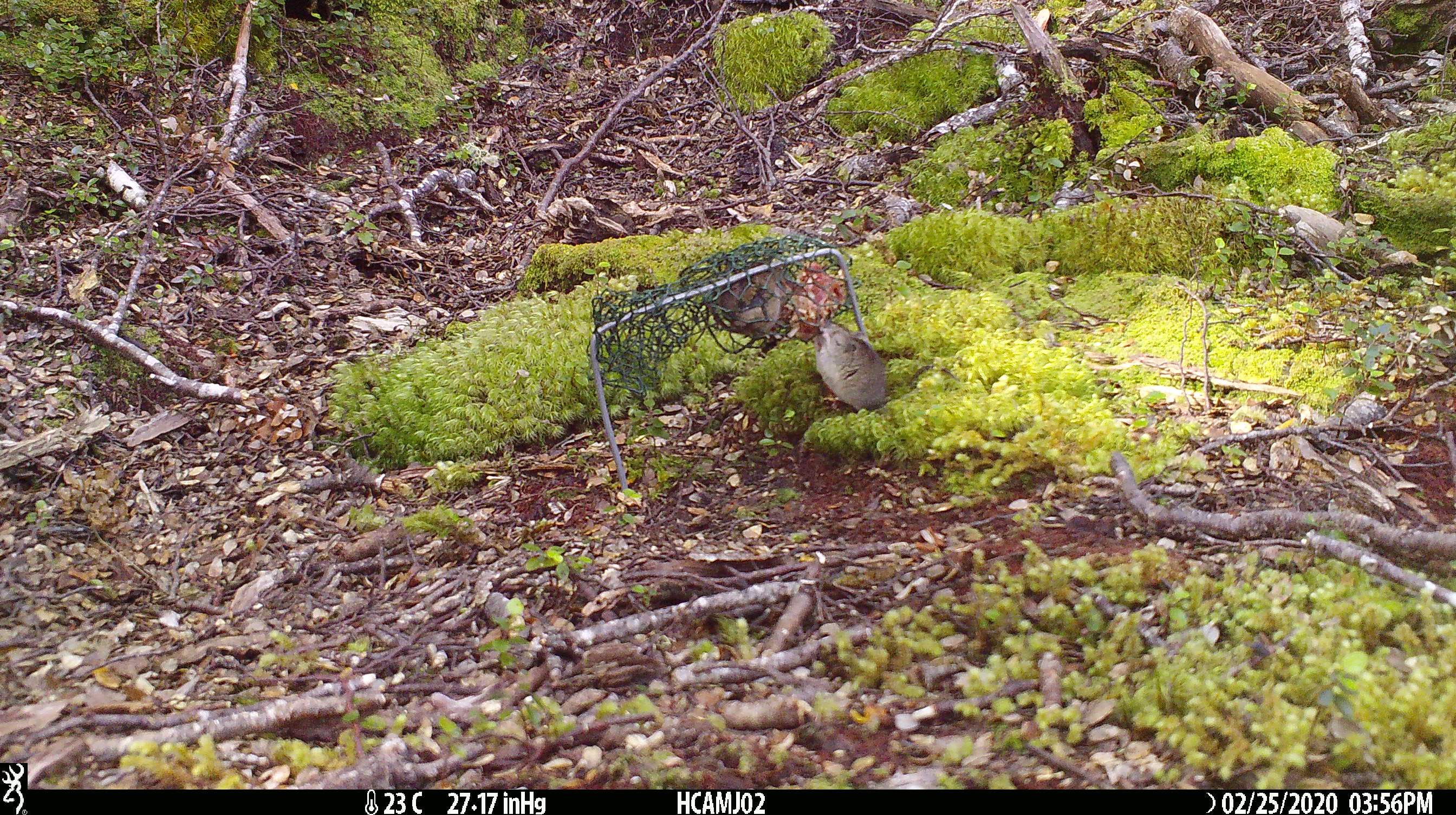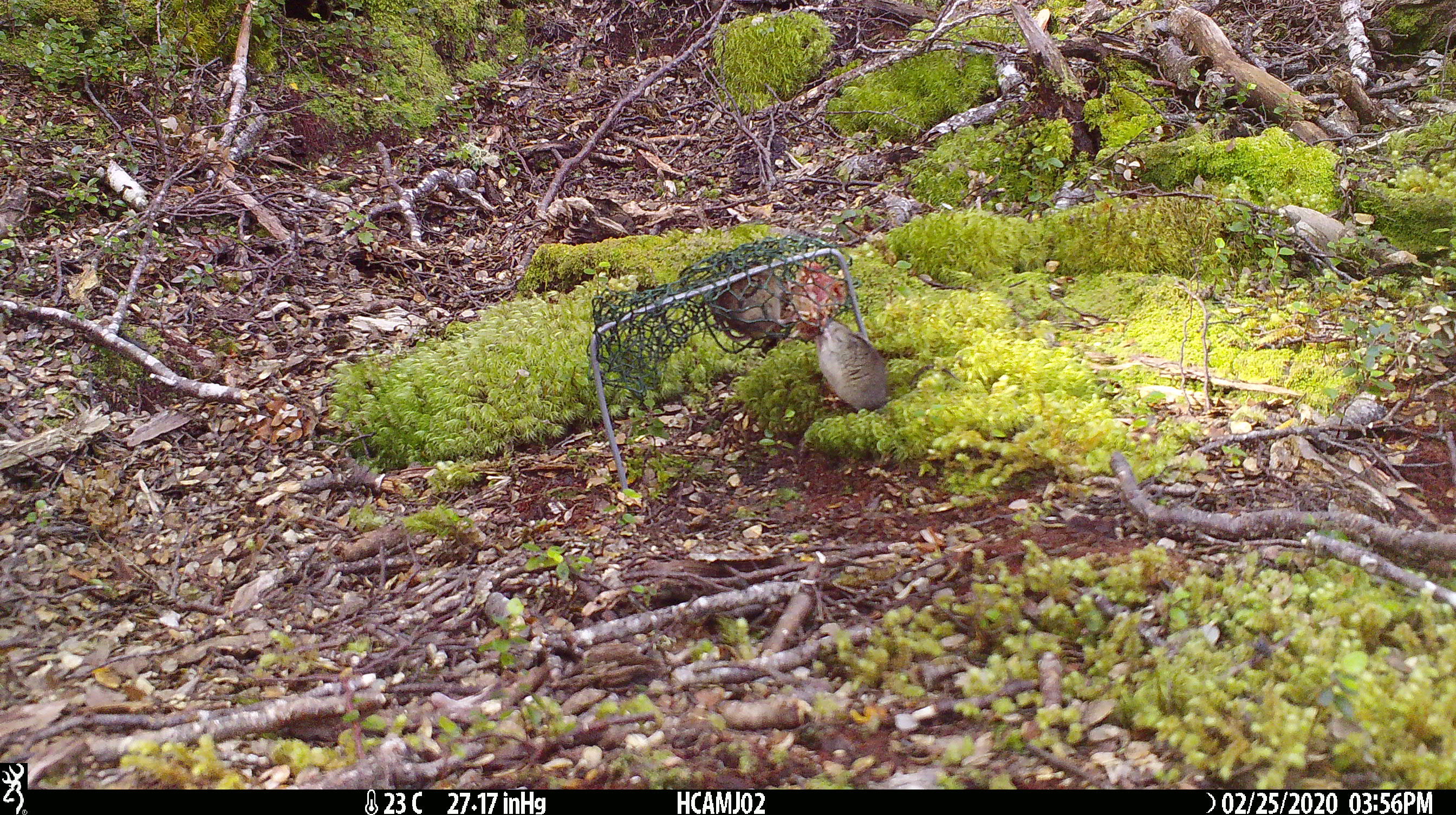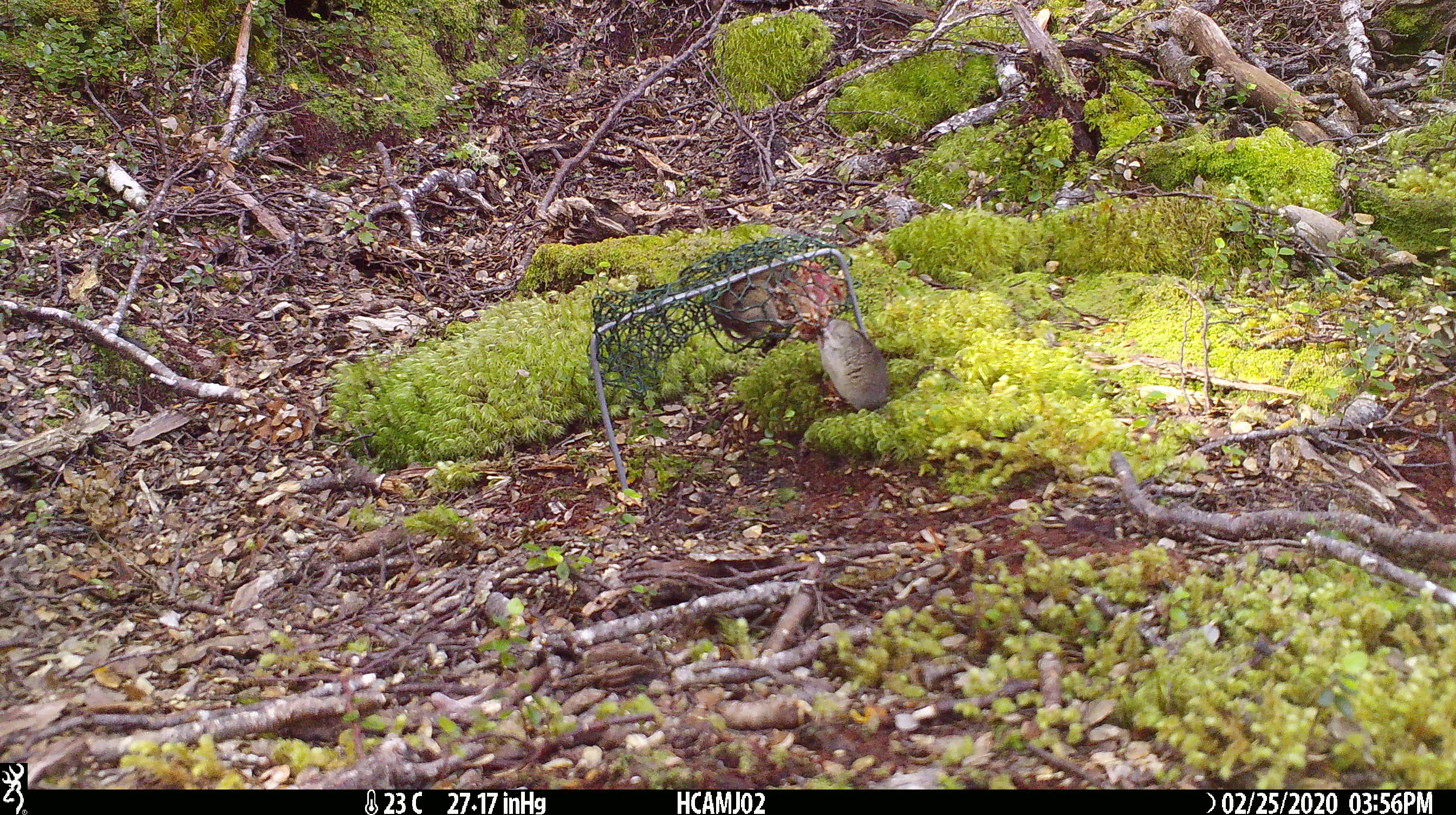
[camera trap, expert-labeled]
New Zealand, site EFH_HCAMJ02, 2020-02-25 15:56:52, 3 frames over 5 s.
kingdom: Animalia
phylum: Chordata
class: Mammalia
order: Rodentia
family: Muridae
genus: Mus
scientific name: Mus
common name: mouse